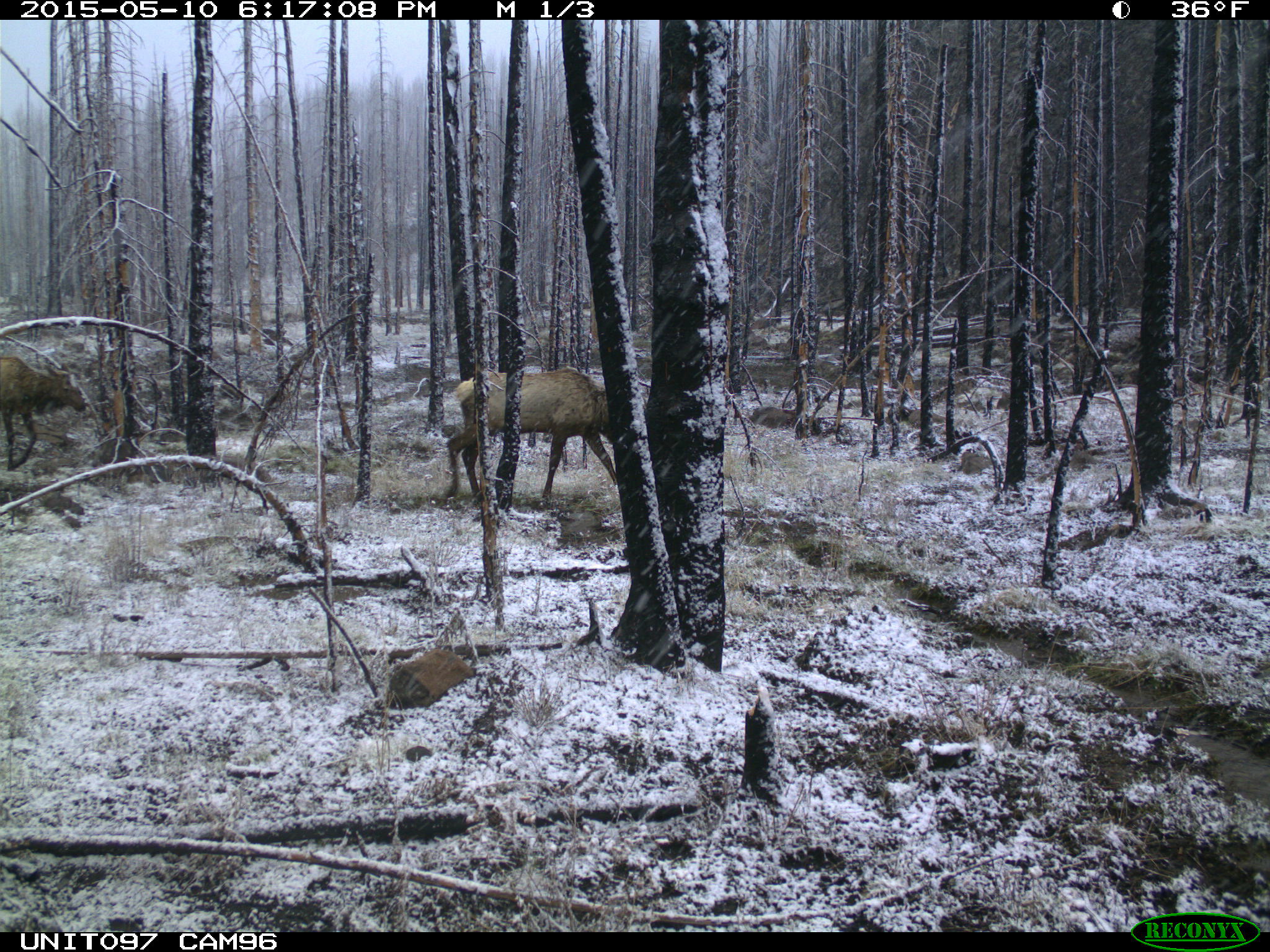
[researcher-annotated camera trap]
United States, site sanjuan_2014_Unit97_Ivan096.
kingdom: Animalia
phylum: Chordata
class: Mammalia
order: Artiodactyla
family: Cervidae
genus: Cervus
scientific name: Cervus elaphus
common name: red deer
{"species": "Cervus elaphus (red deer)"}